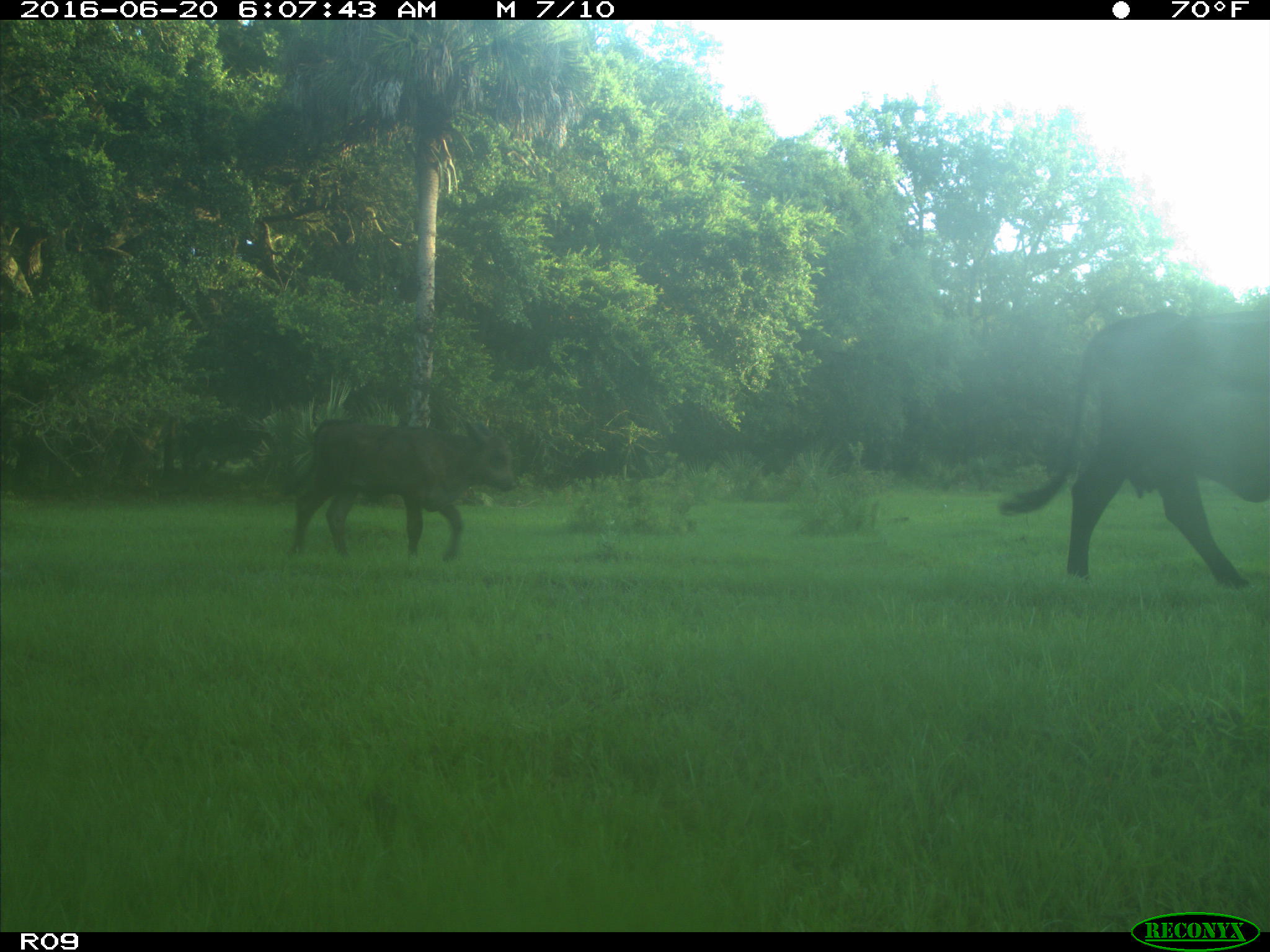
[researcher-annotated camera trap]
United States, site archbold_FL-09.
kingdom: Animalia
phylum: Chordata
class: Mammalia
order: Artiodactyla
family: Bovidae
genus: Bos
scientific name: Bos taurus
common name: domestic cow